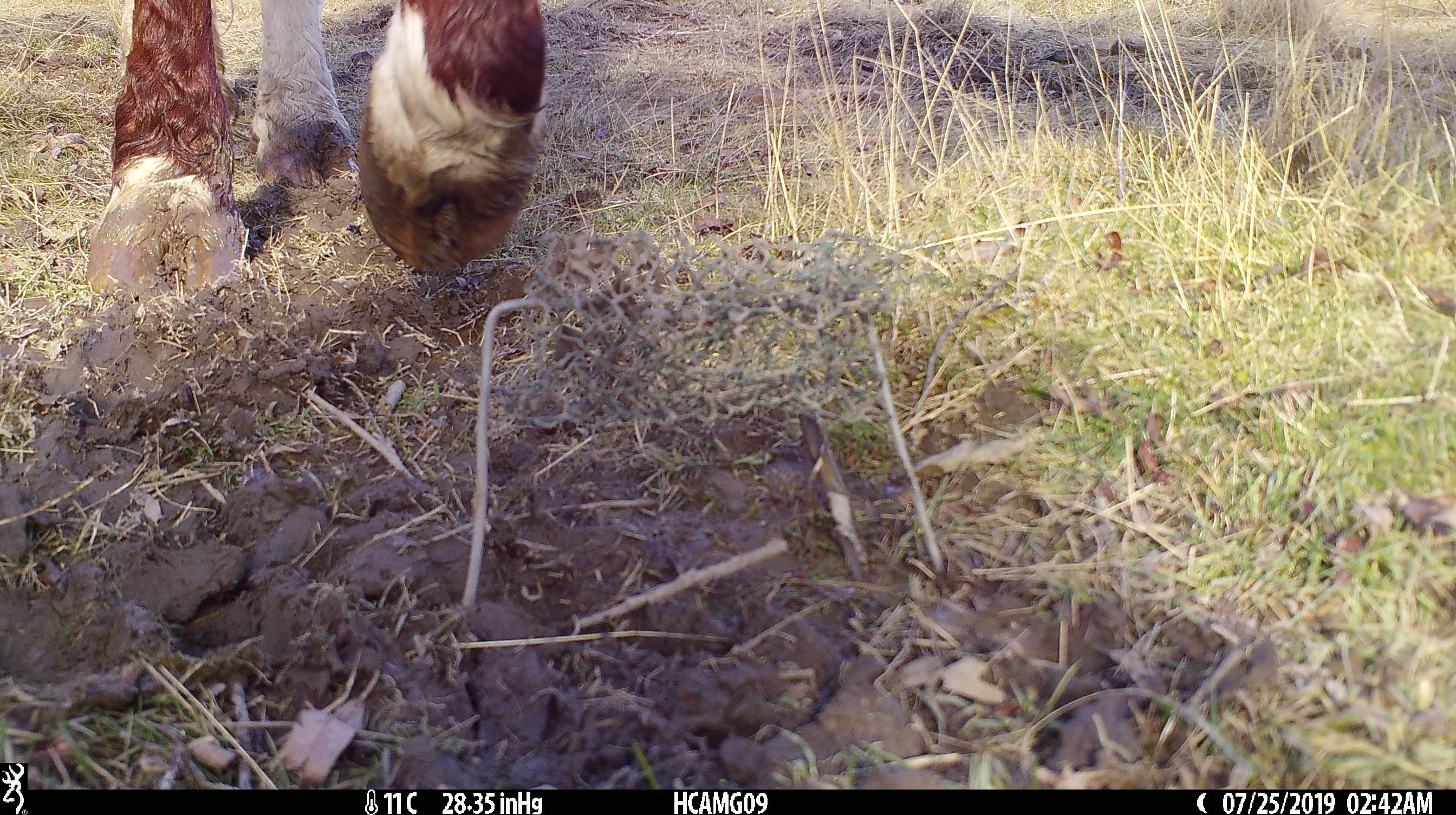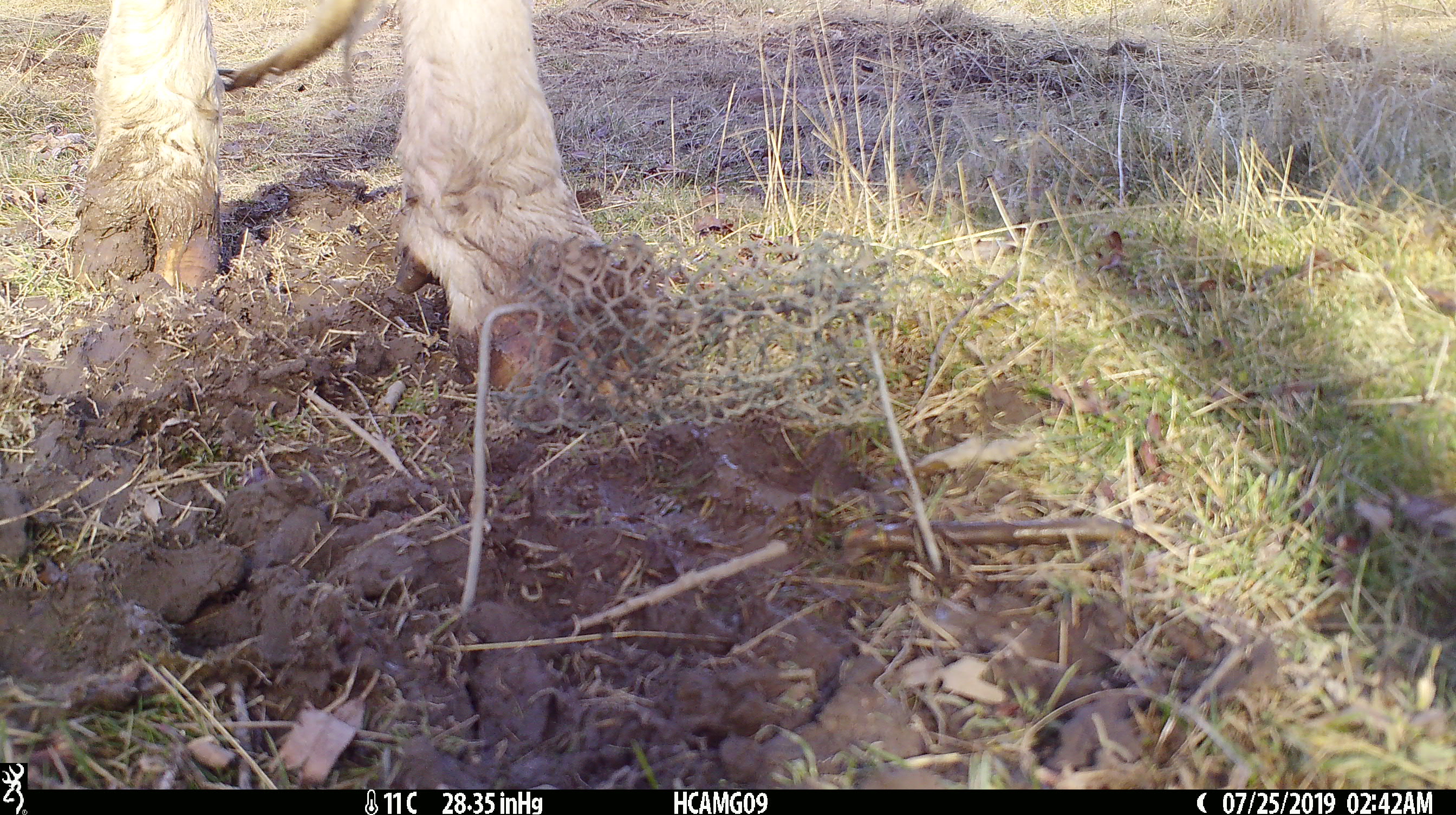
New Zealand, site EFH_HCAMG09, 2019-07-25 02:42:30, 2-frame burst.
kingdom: Animalia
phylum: Chordata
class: Mammalia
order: Artiodactyla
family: Bovidae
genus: Bos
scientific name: Bos taurus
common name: domestic cow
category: cow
Cow (domestic cow) (Bos taurus).